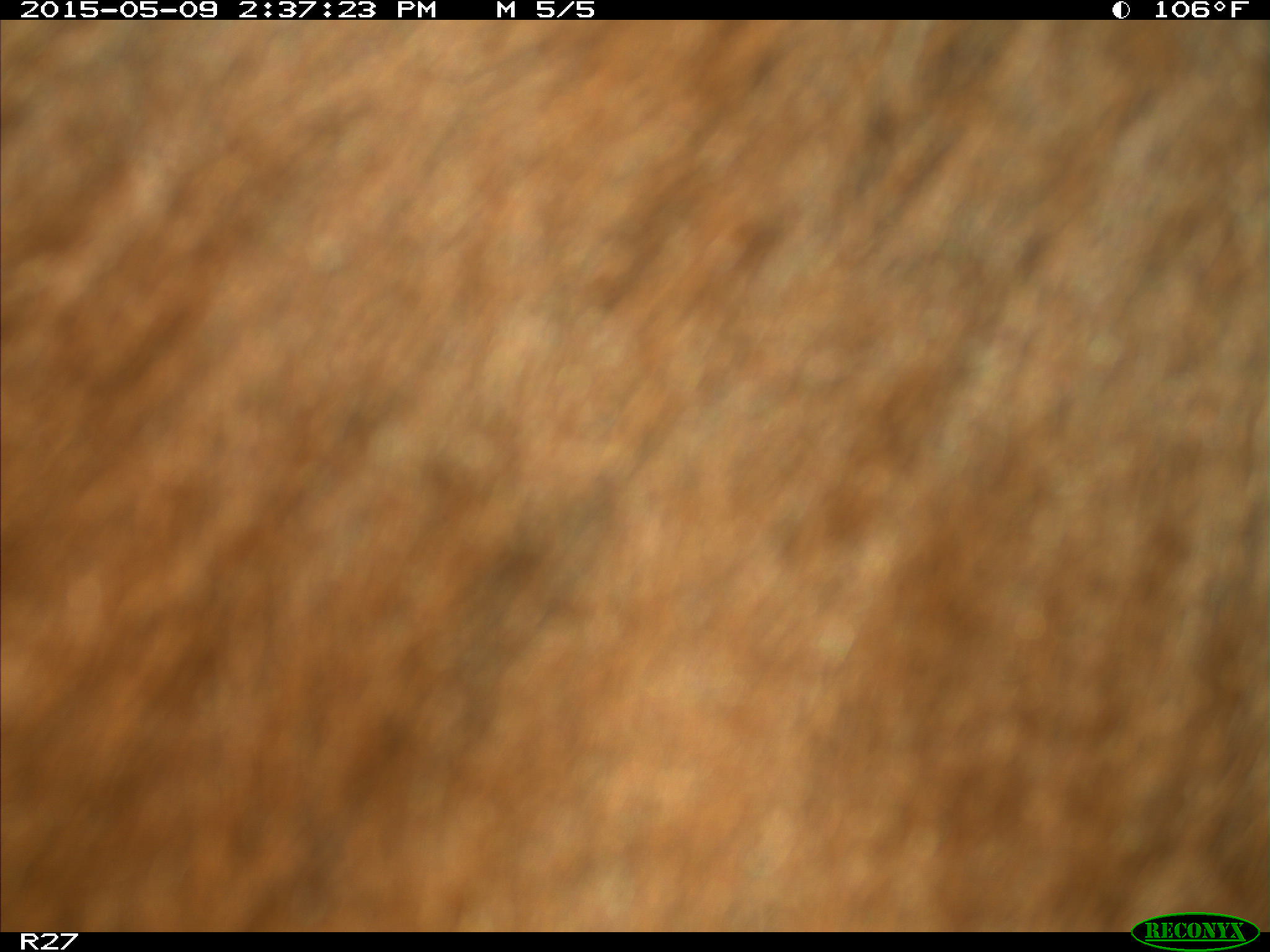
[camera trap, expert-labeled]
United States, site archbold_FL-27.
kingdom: Animalia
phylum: Chordata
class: Mammalia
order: Artiodactyla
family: Bovidae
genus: Bos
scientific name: Bos taurus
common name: domestic cow